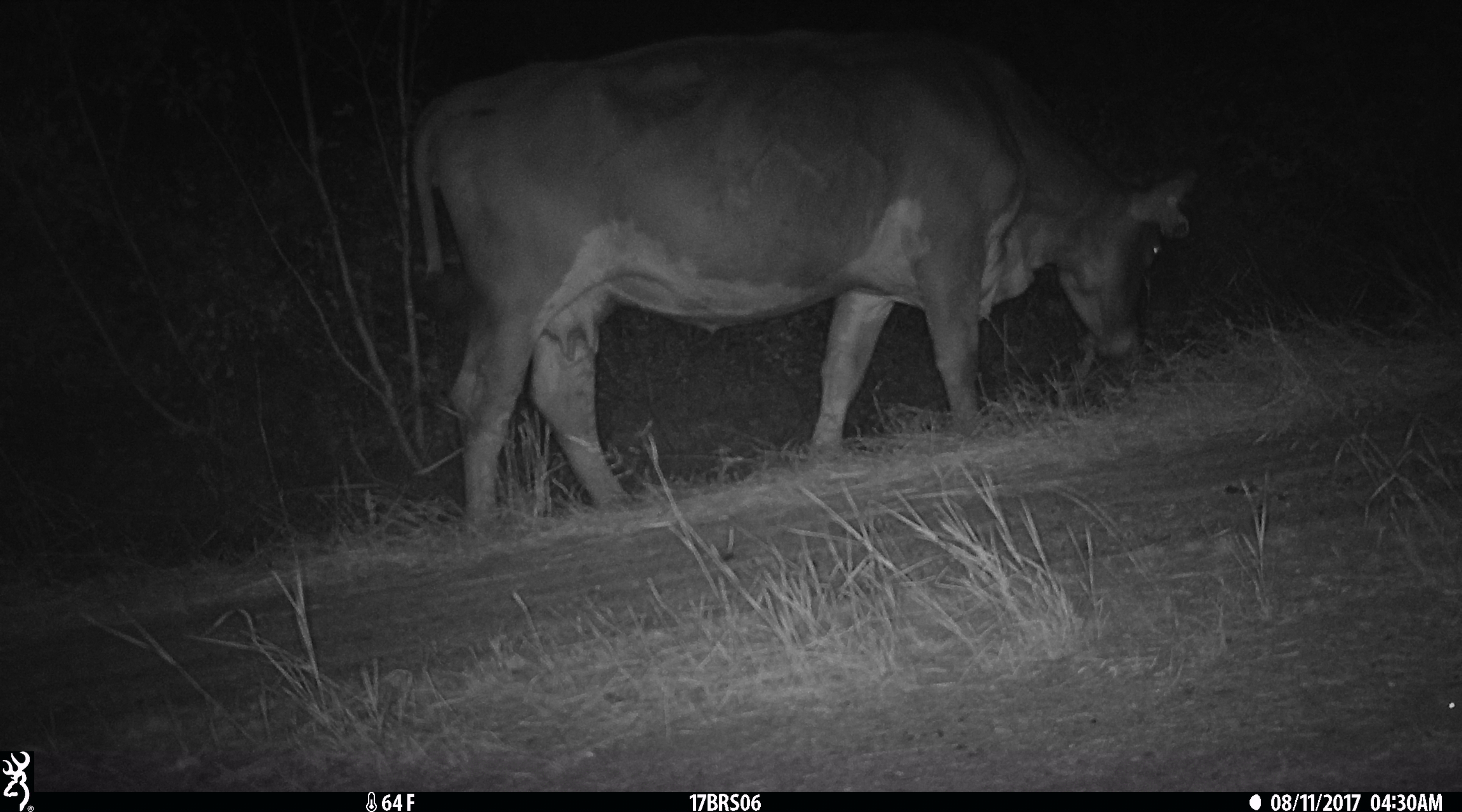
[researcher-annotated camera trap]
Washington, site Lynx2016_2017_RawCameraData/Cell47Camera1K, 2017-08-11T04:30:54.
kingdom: Animalia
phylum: Chordata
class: Mammalia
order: Artiodactyla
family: Bovidae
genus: Bos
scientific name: Bos taurus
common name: domestic cattle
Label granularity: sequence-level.